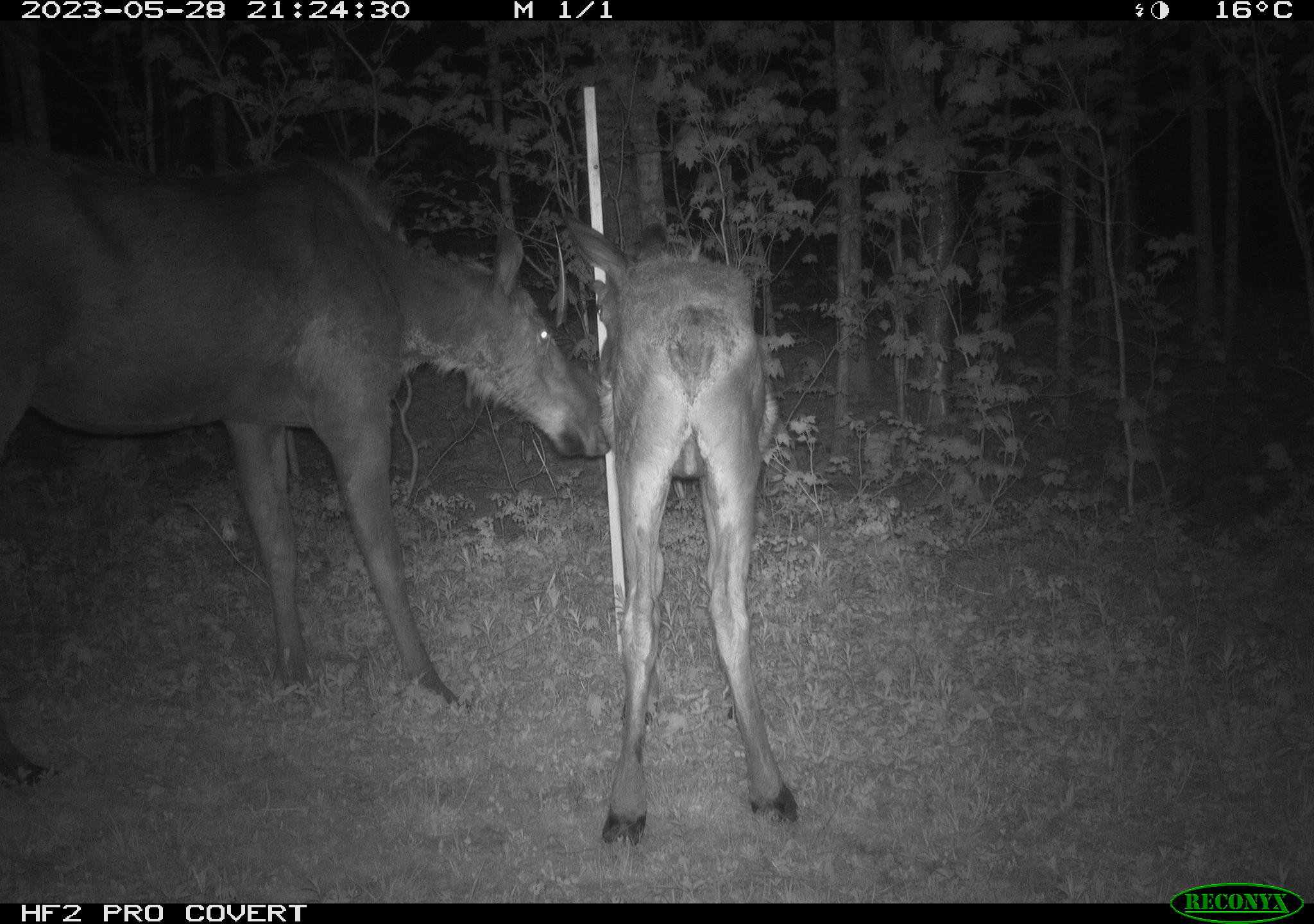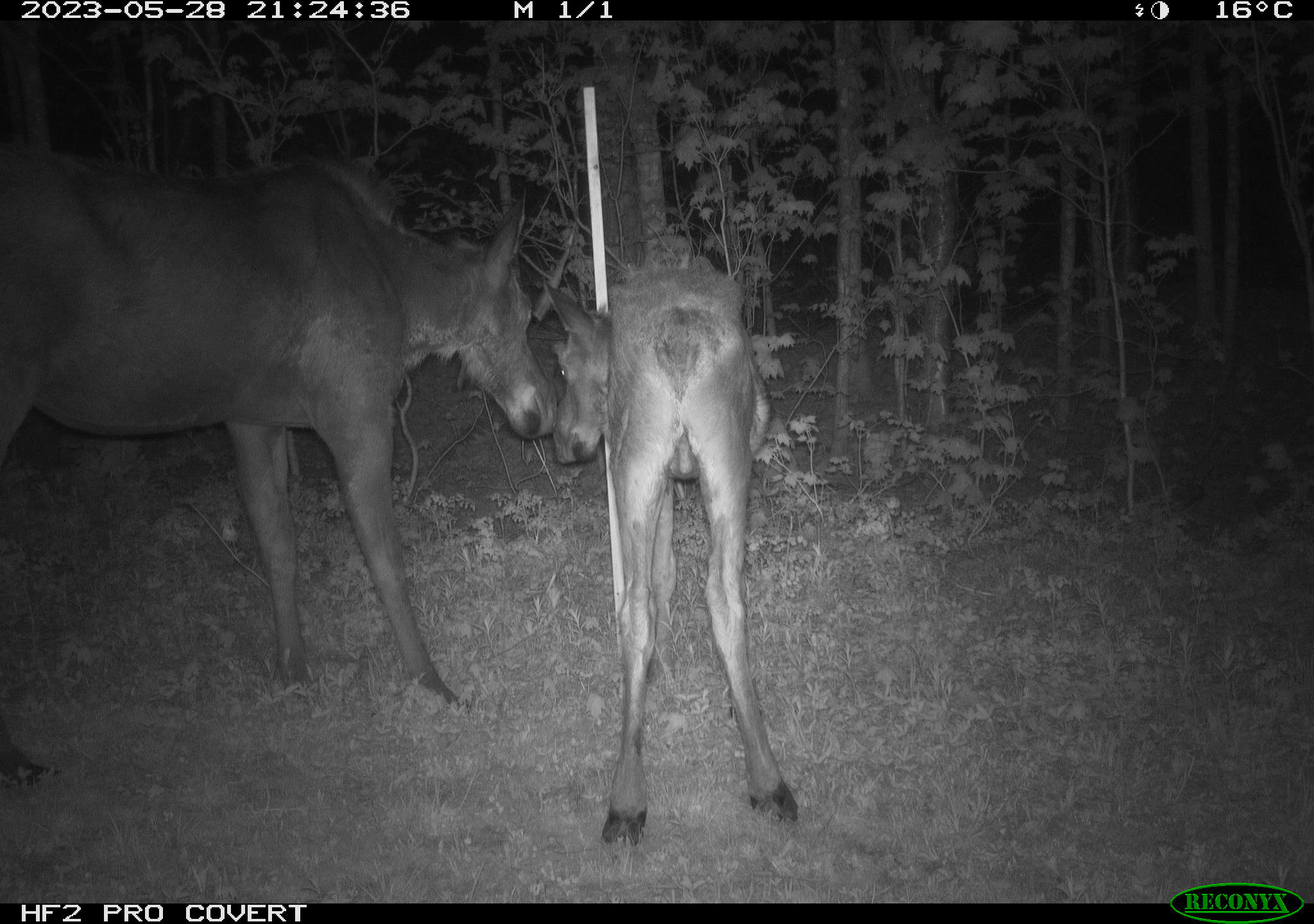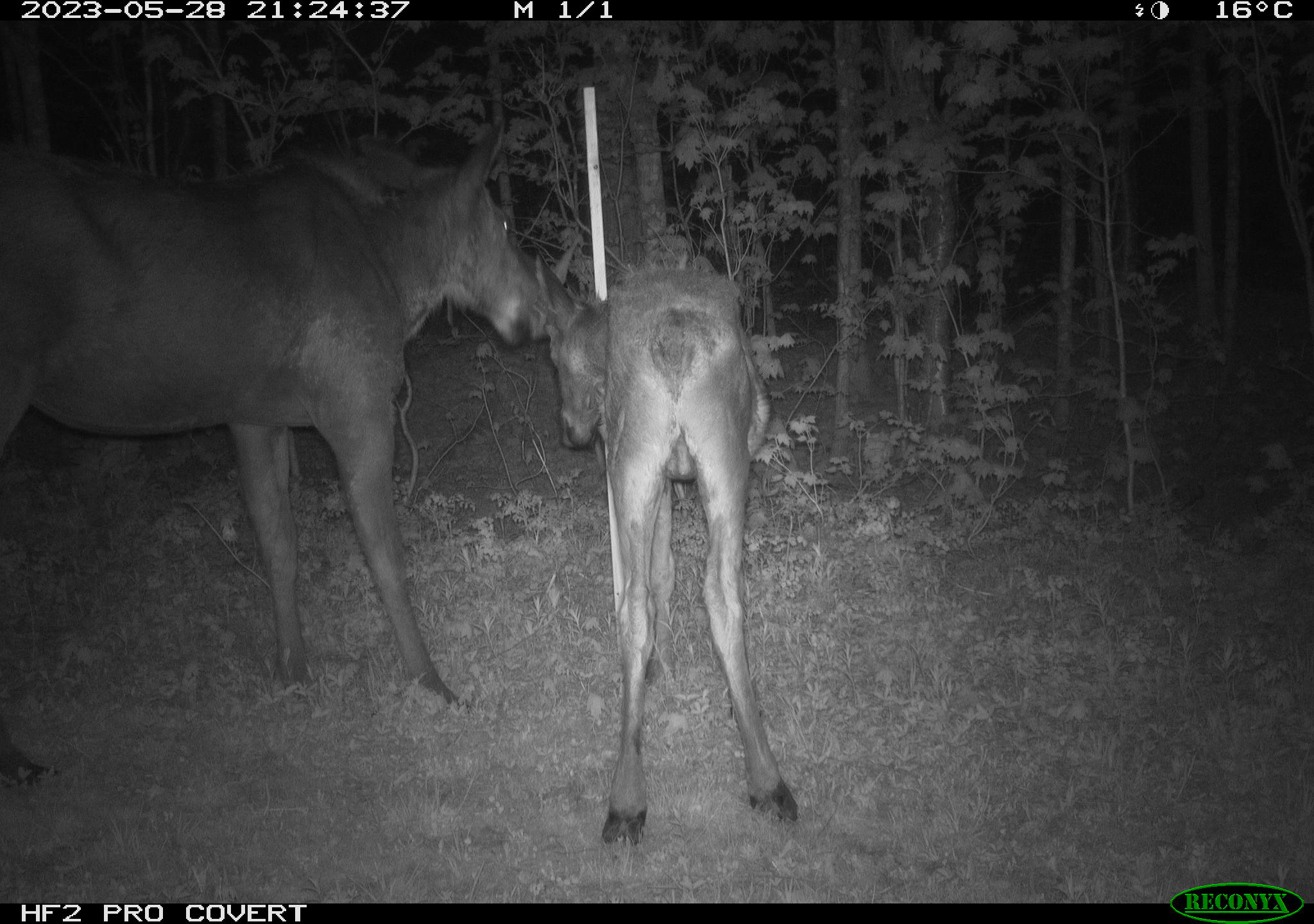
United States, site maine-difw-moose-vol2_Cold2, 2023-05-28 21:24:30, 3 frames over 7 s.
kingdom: Animalia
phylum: Chordata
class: Mammalia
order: Artiodactyla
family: Cervidae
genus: Alces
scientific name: Alces alces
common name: moose